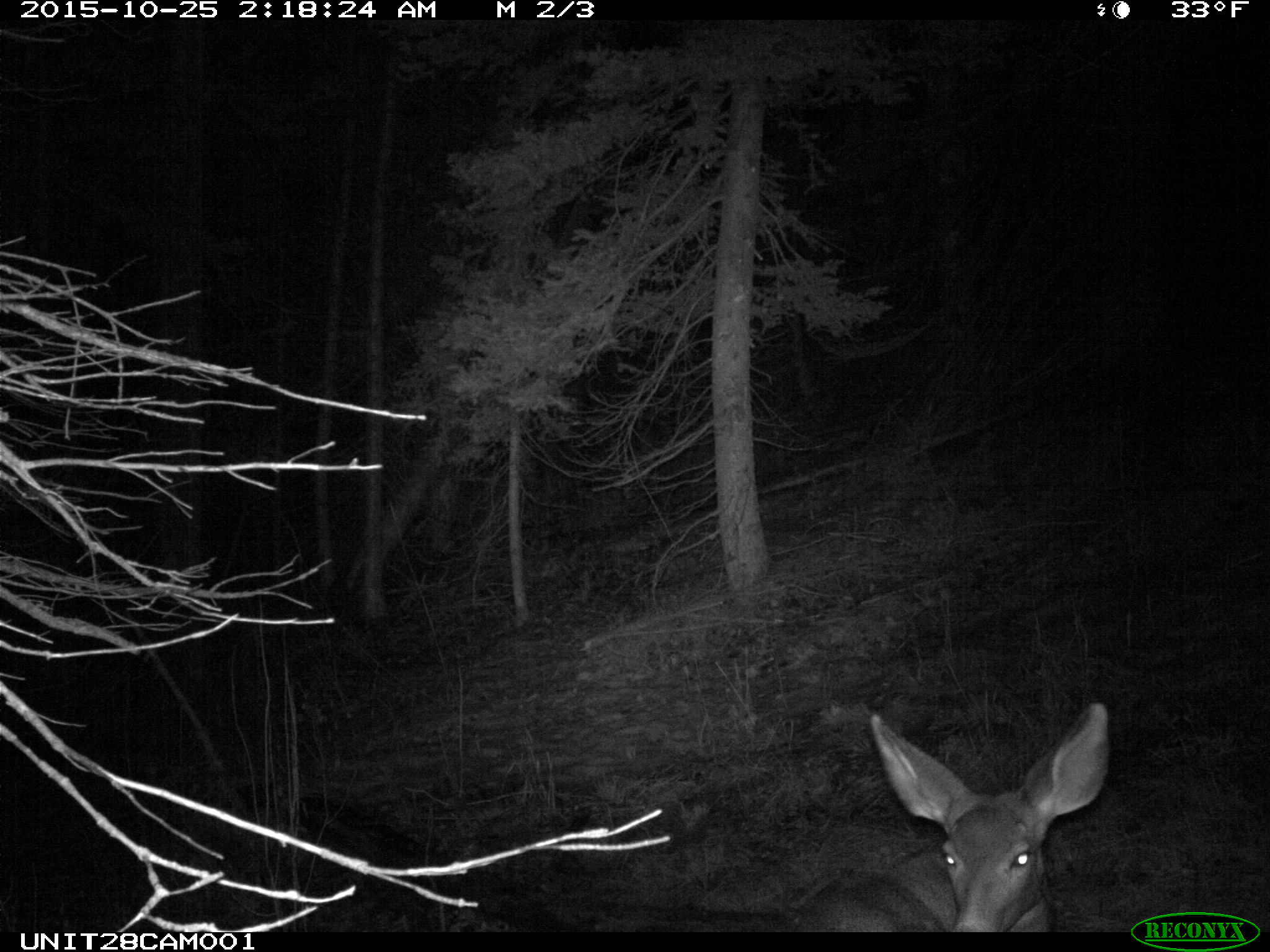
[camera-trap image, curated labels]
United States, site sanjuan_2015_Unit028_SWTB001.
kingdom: Animalia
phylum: Chordata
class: Mammalia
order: Artiodactyla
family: Cervidae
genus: Odocoileus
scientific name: Odocoileus hemionus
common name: mule deer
Odocoileus hemionus (mule deer).